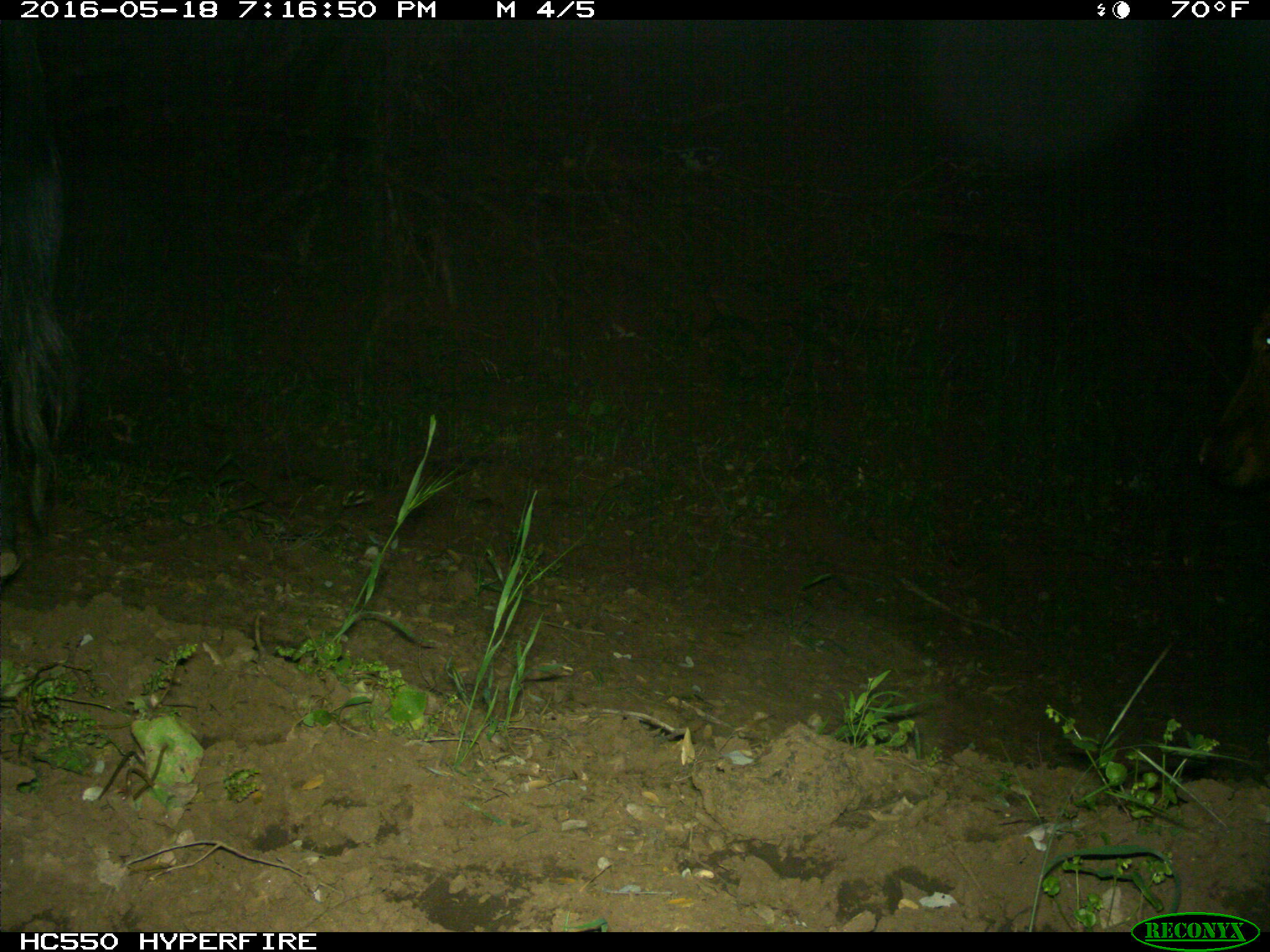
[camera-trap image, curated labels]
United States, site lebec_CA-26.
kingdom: Animalia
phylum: Chordata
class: Mammalia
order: Artiodactyla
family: Bovidae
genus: Bos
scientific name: Bos taurus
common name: domestic cow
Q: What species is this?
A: Bos taurus (domestic cow).